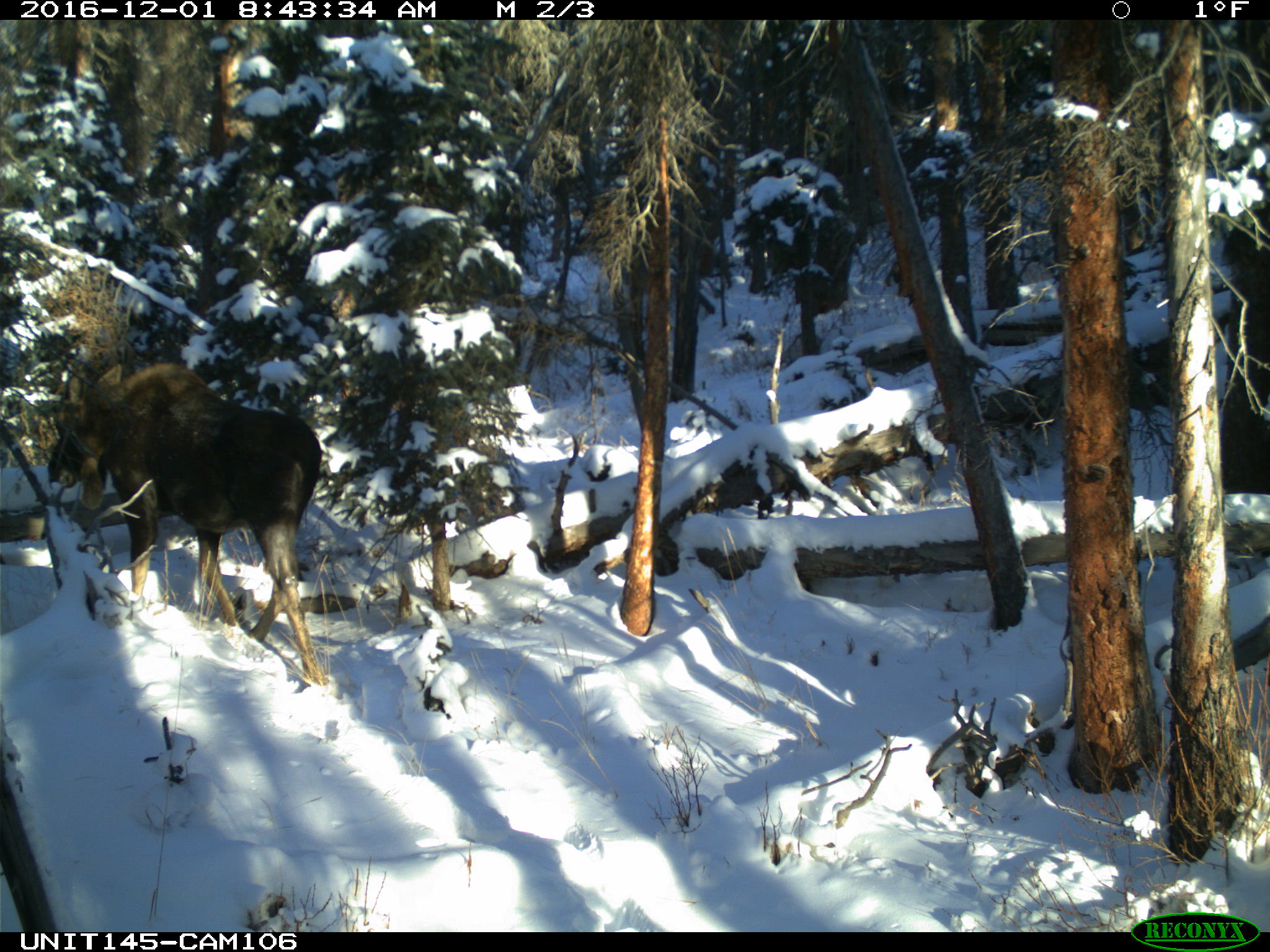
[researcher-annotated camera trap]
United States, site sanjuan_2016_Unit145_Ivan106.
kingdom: Animalia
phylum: Chordata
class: Mammalia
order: Artiodactyla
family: Cervidae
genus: Alces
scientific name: Alces alces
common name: moose